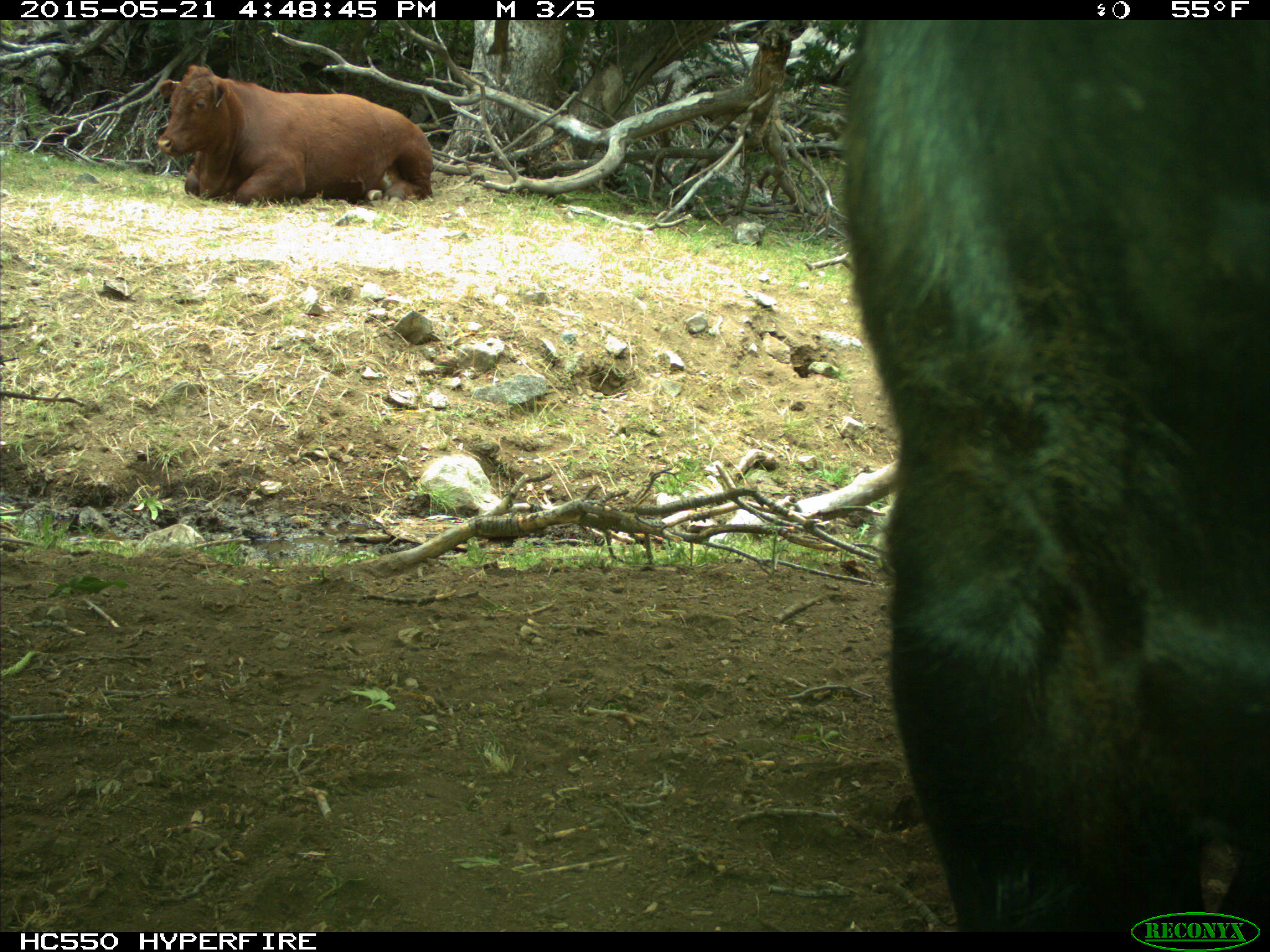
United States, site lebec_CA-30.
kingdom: Animalia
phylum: Chordata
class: Mammalia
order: Artiodactyla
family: Bovidae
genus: Bos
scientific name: Bos taurus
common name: domestic cow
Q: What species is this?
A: Bos taurus (domestic cow).